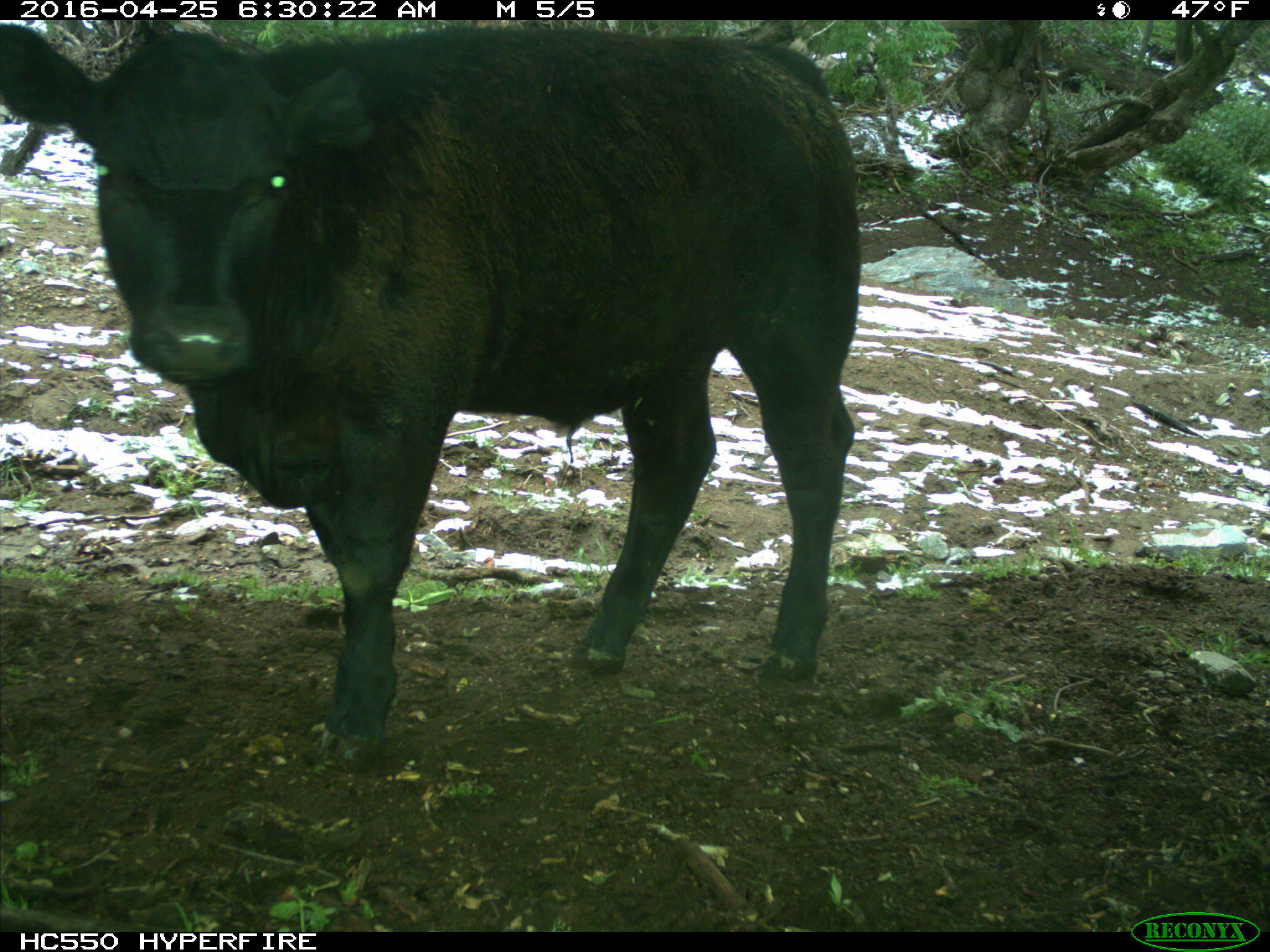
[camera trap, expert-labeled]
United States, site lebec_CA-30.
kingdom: Animalia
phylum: Chordata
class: Mammalia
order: Artiodactyla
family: Bovidae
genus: Bos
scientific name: Bos taurus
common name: domestic cow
Bos taurus (domestic cow).